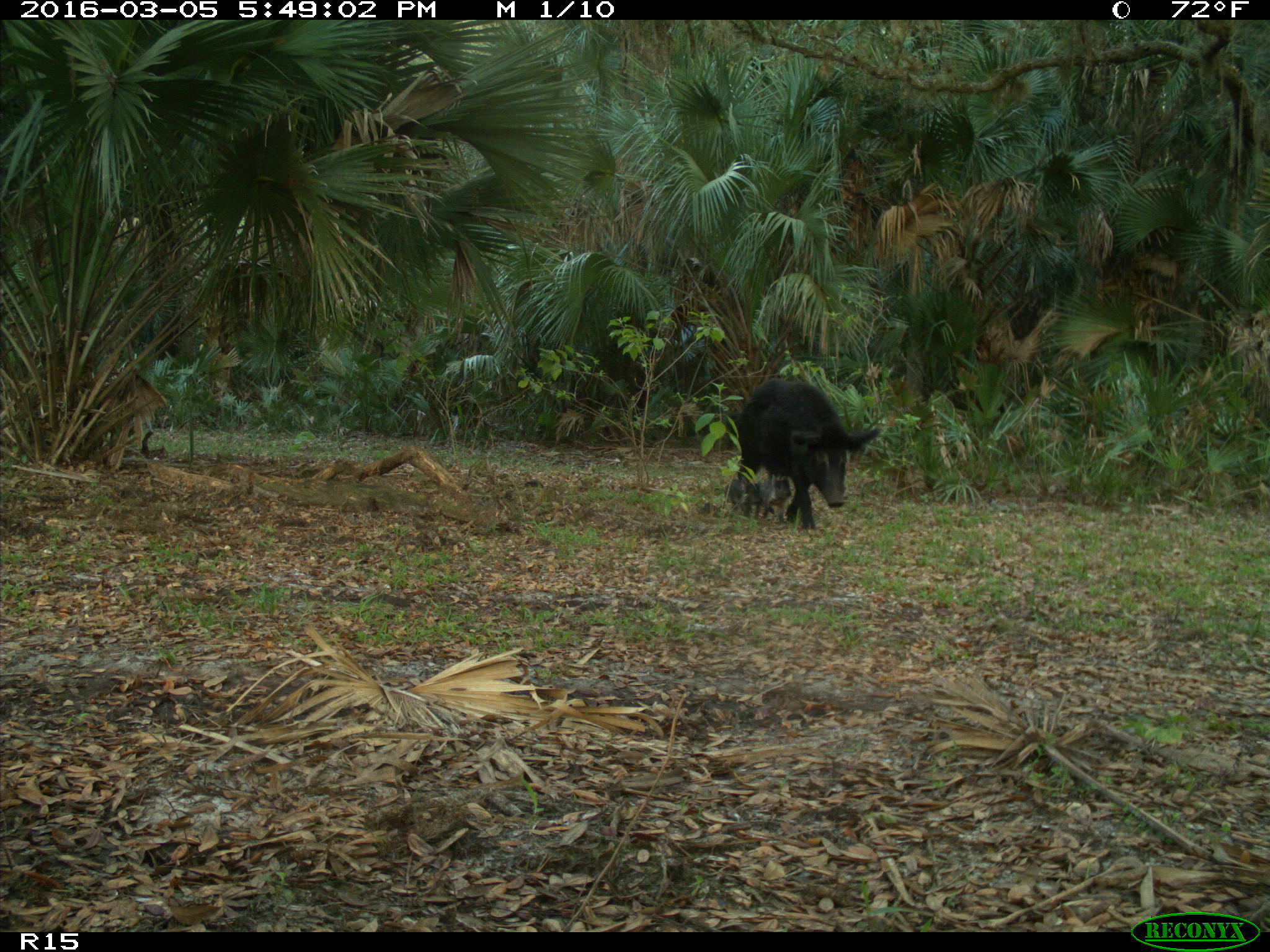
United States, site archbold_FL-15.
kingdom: Animalia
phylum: Chordata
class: Mammalia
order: Artiodactyla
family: Suidae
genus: Sus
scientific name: Sus scrofa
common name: wild boar